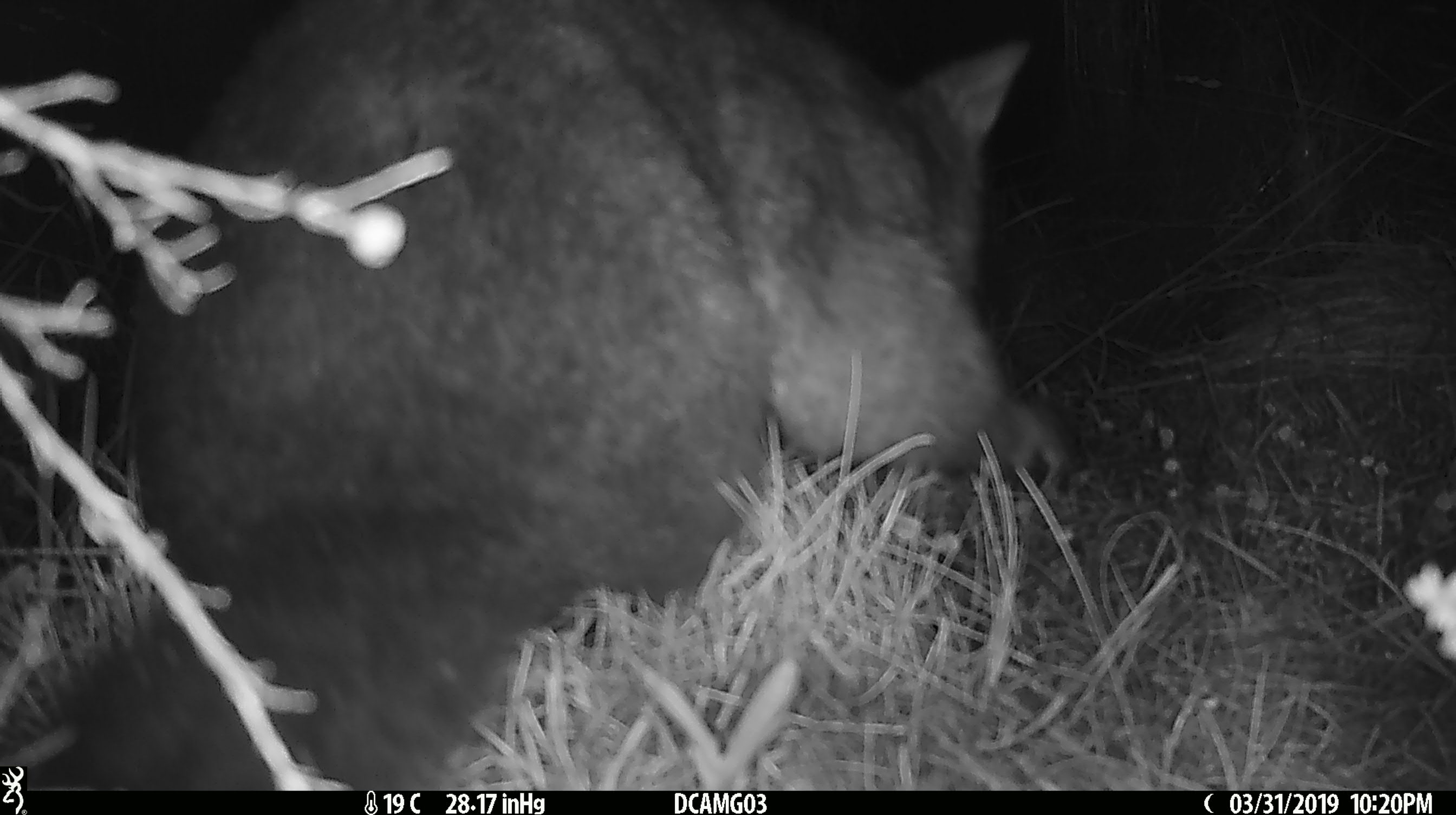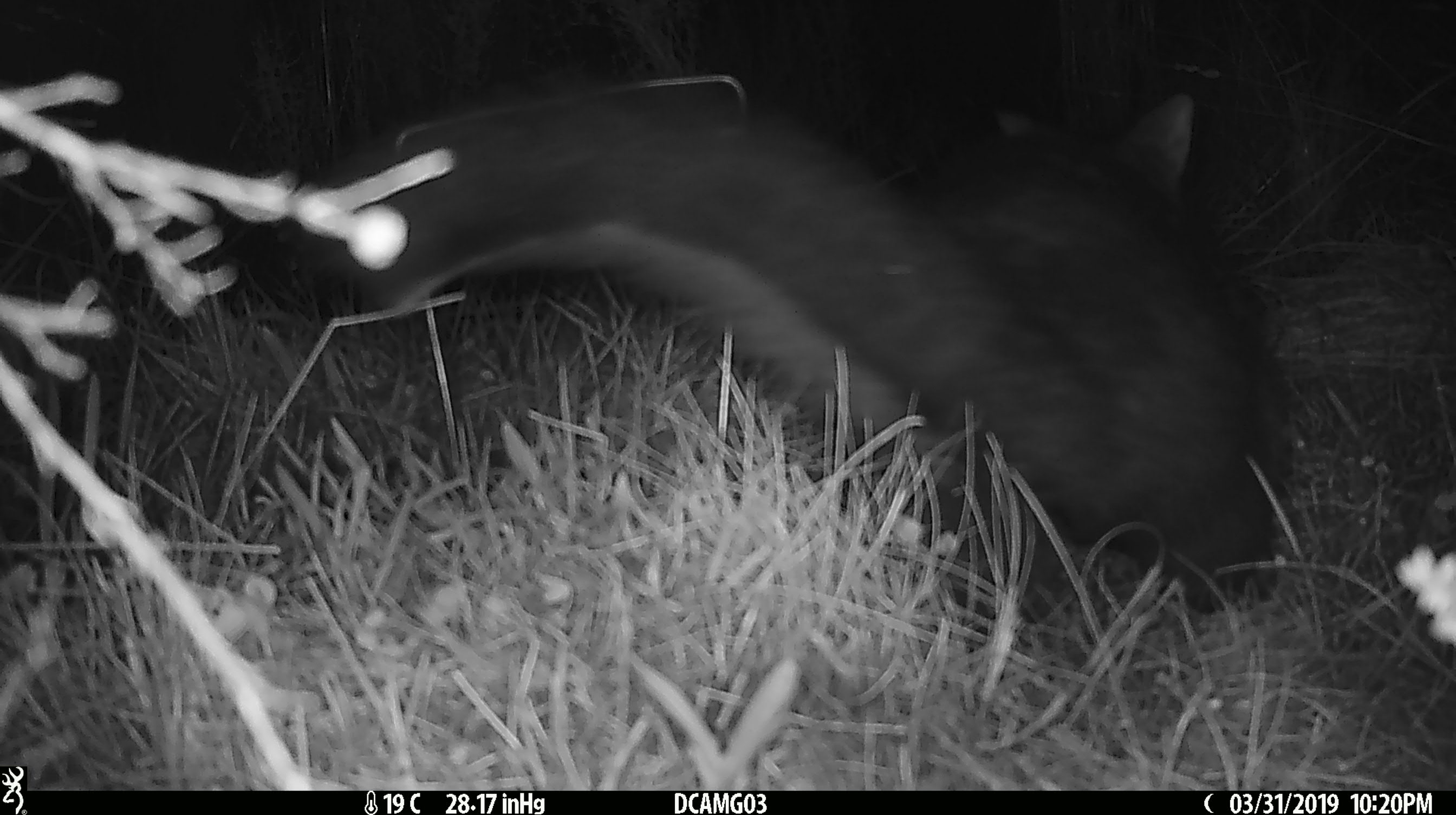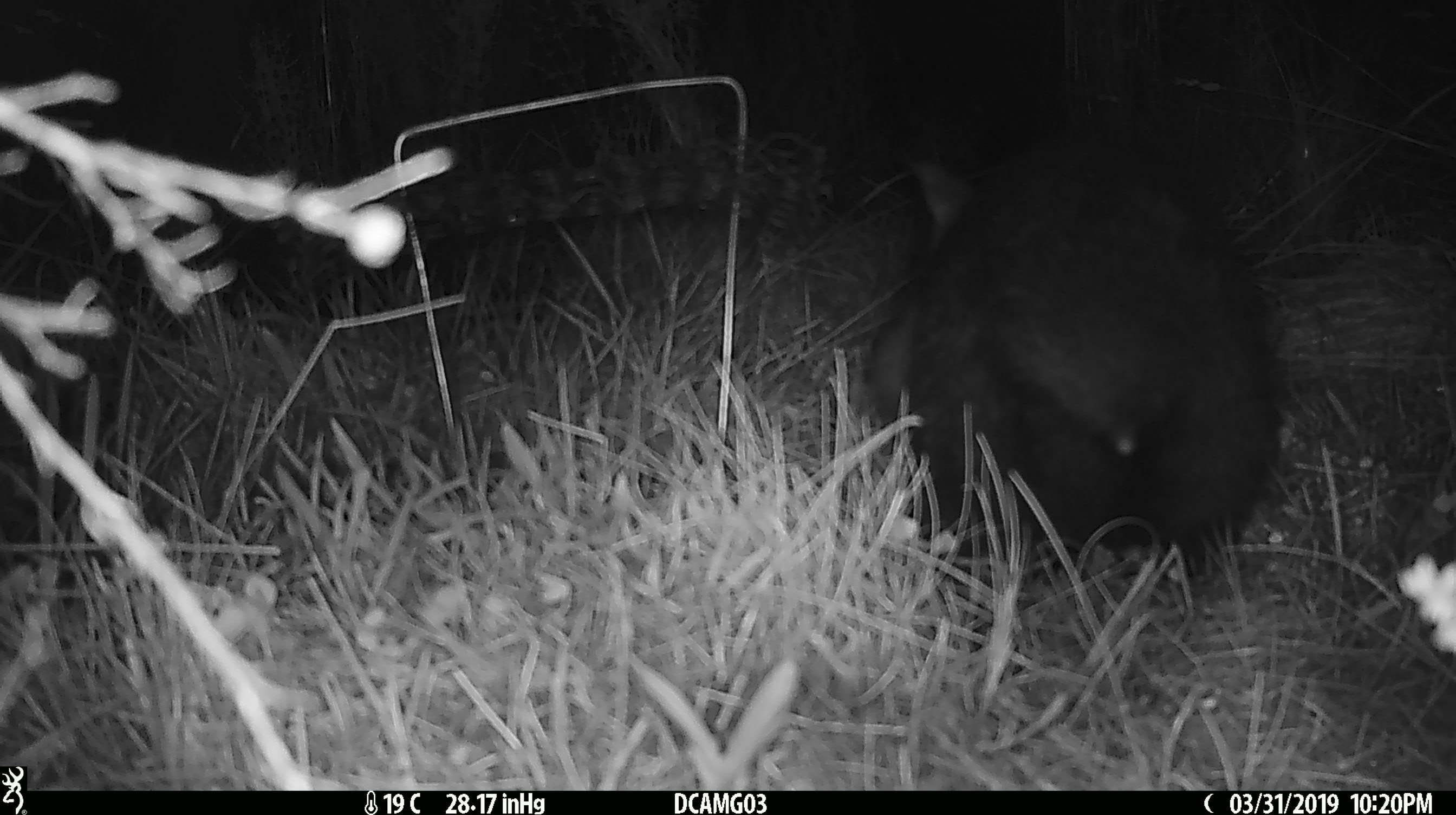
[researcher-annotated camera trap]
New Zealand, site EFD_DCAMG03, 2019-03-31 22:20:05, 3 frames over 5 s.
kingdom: Animalia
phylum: Chordata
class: Mammalia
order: Diprotodontia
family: Phalangeridae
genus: Trichosurus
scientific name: Trichosurus vulpecula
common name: common brushtail possum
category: possum